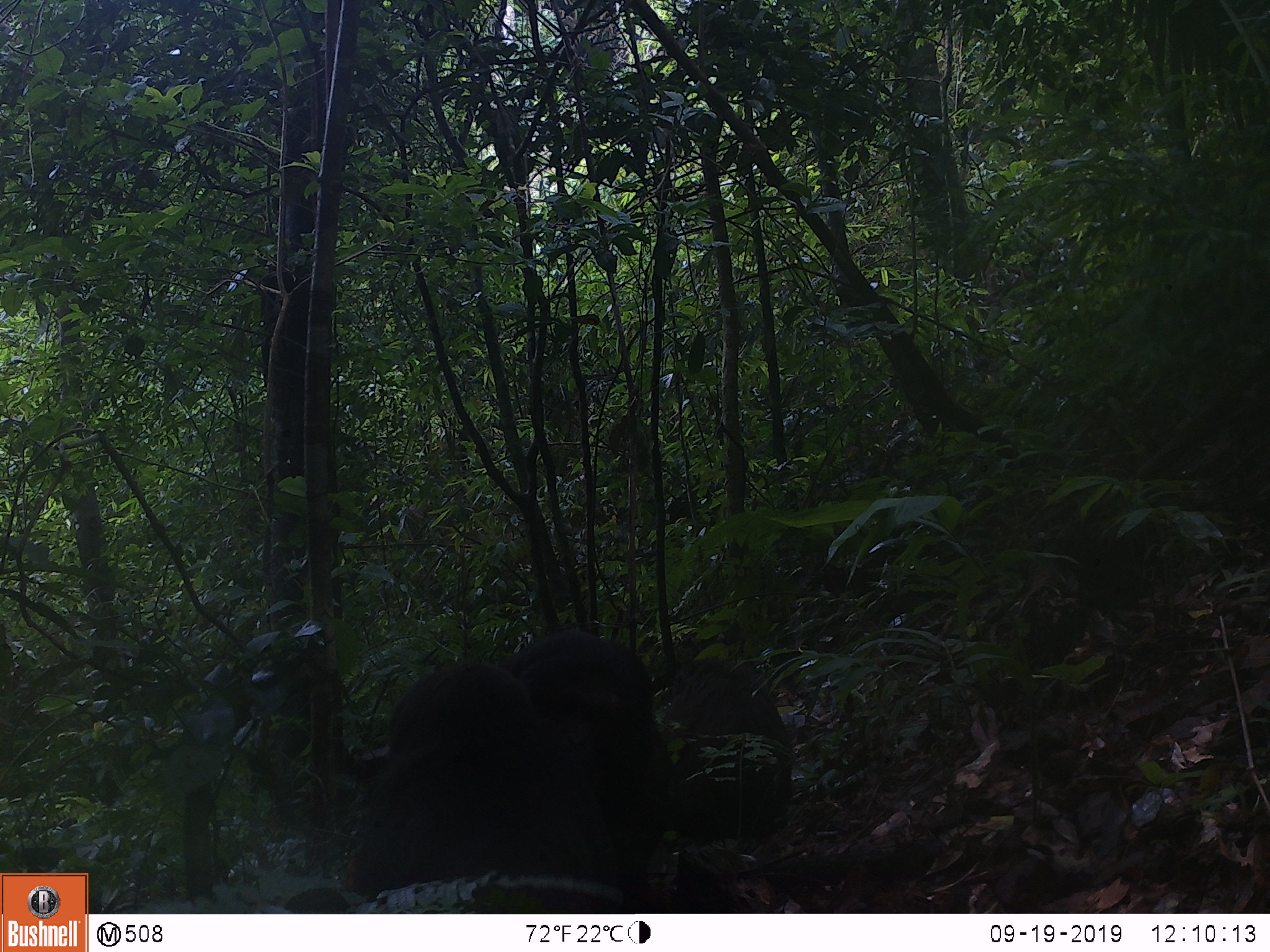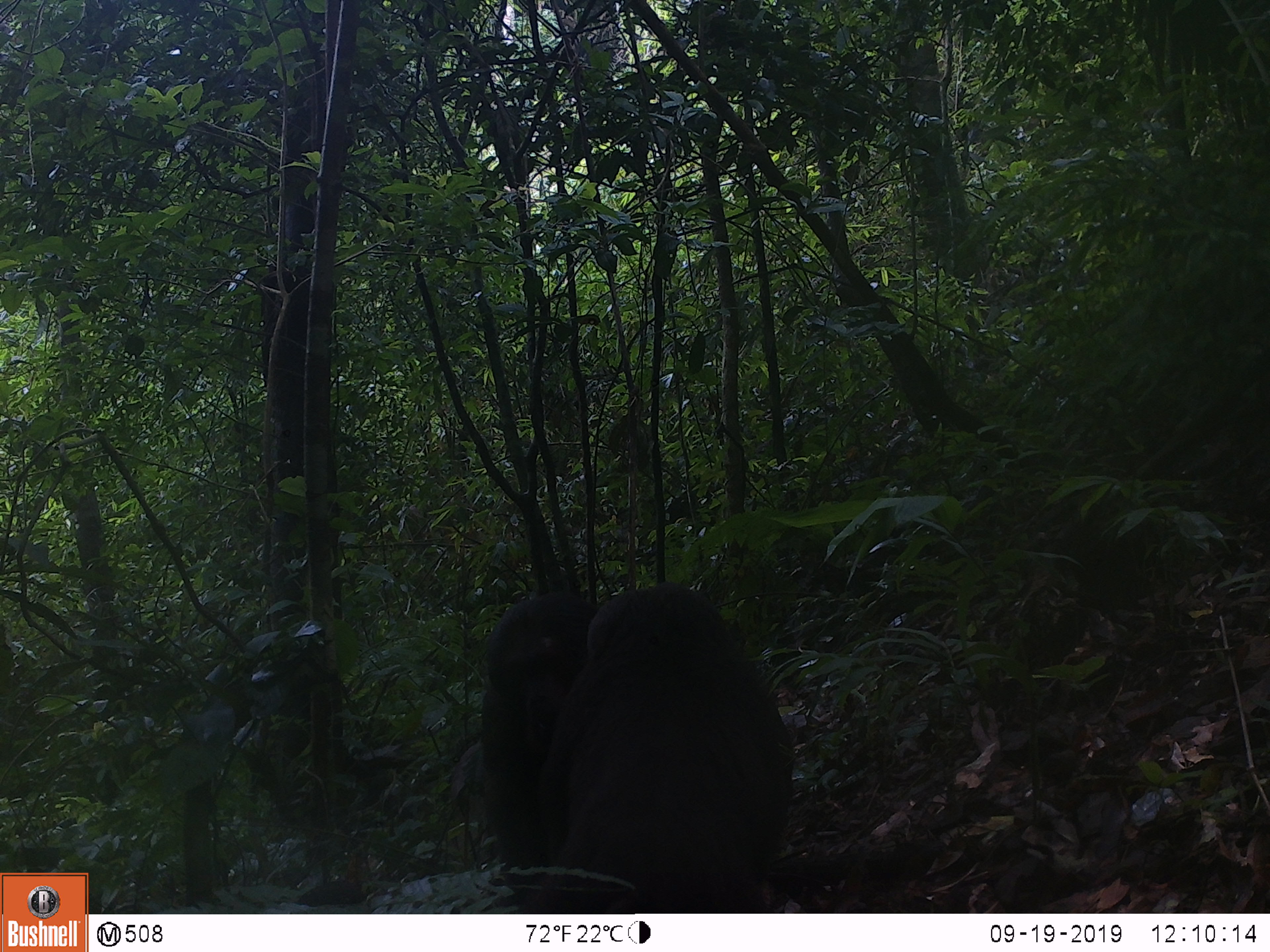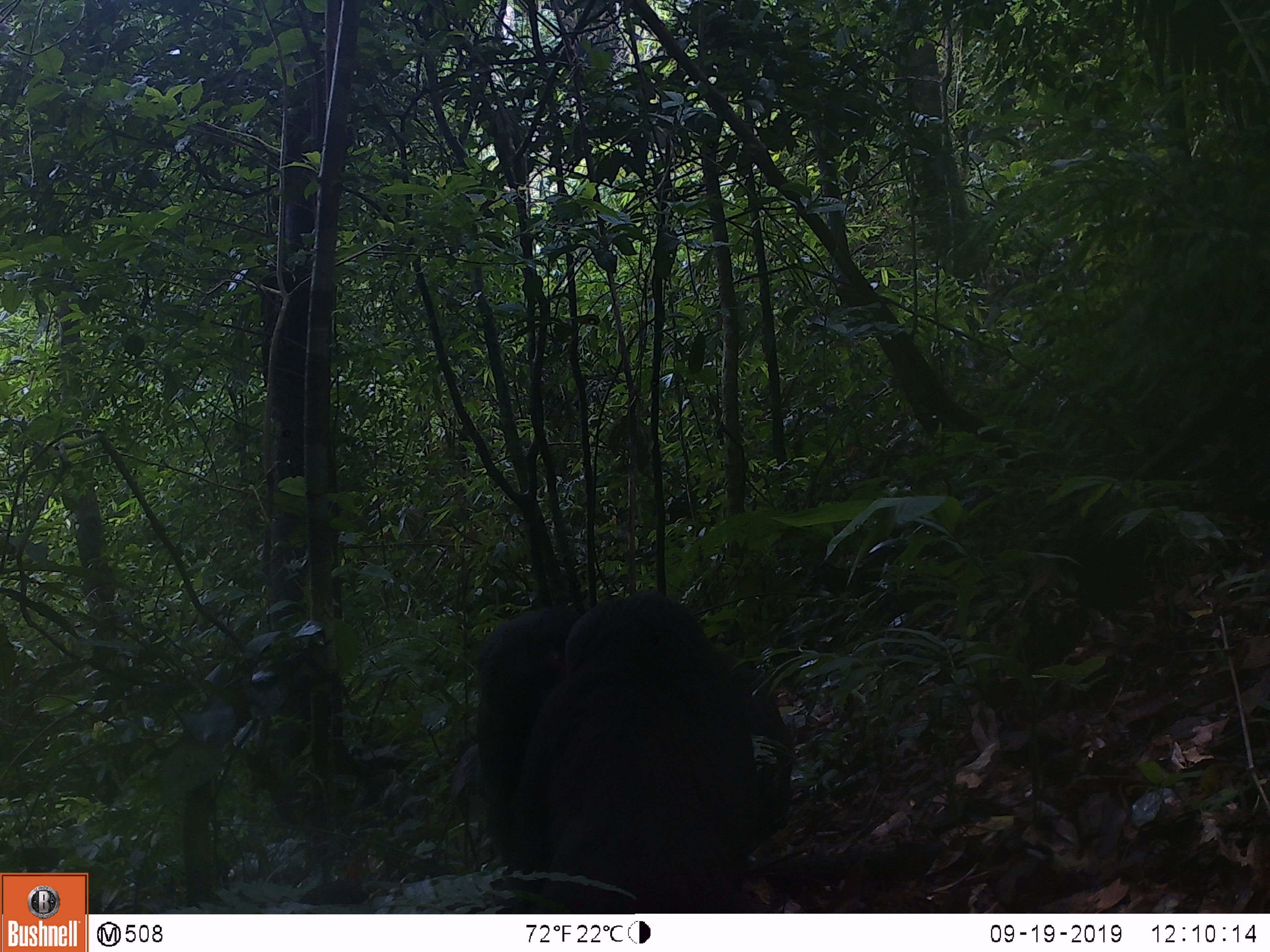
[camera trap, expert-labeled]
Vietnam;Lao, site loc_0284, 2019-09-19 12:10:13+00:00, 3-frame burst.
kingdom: Animalia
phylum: Chordata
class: Mammalia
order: Primates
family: Cercopithecidae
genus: Macaca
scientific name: Macaca arctoides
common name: stump-tailed macaque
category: stump tailed macaque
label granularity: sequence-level